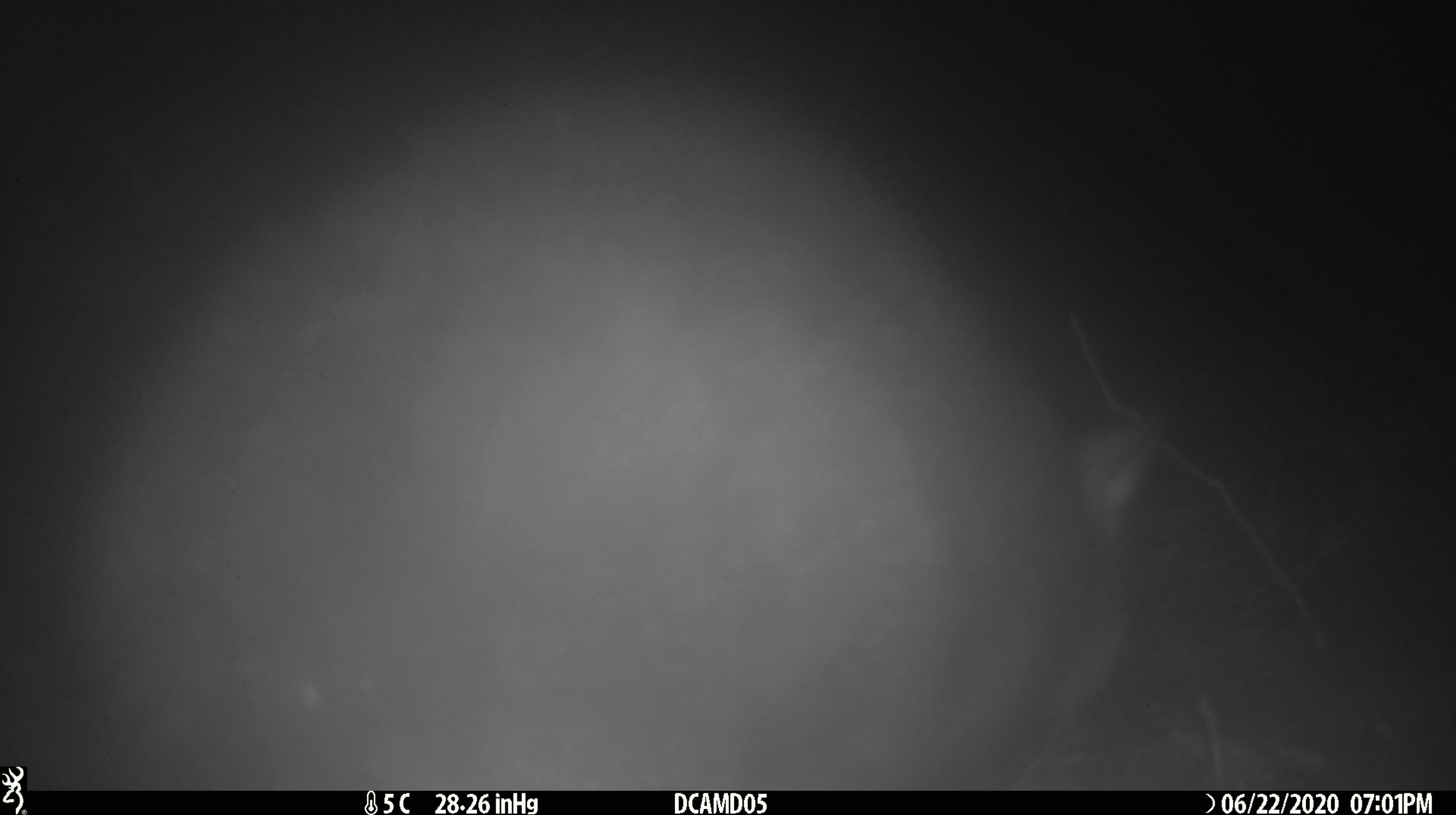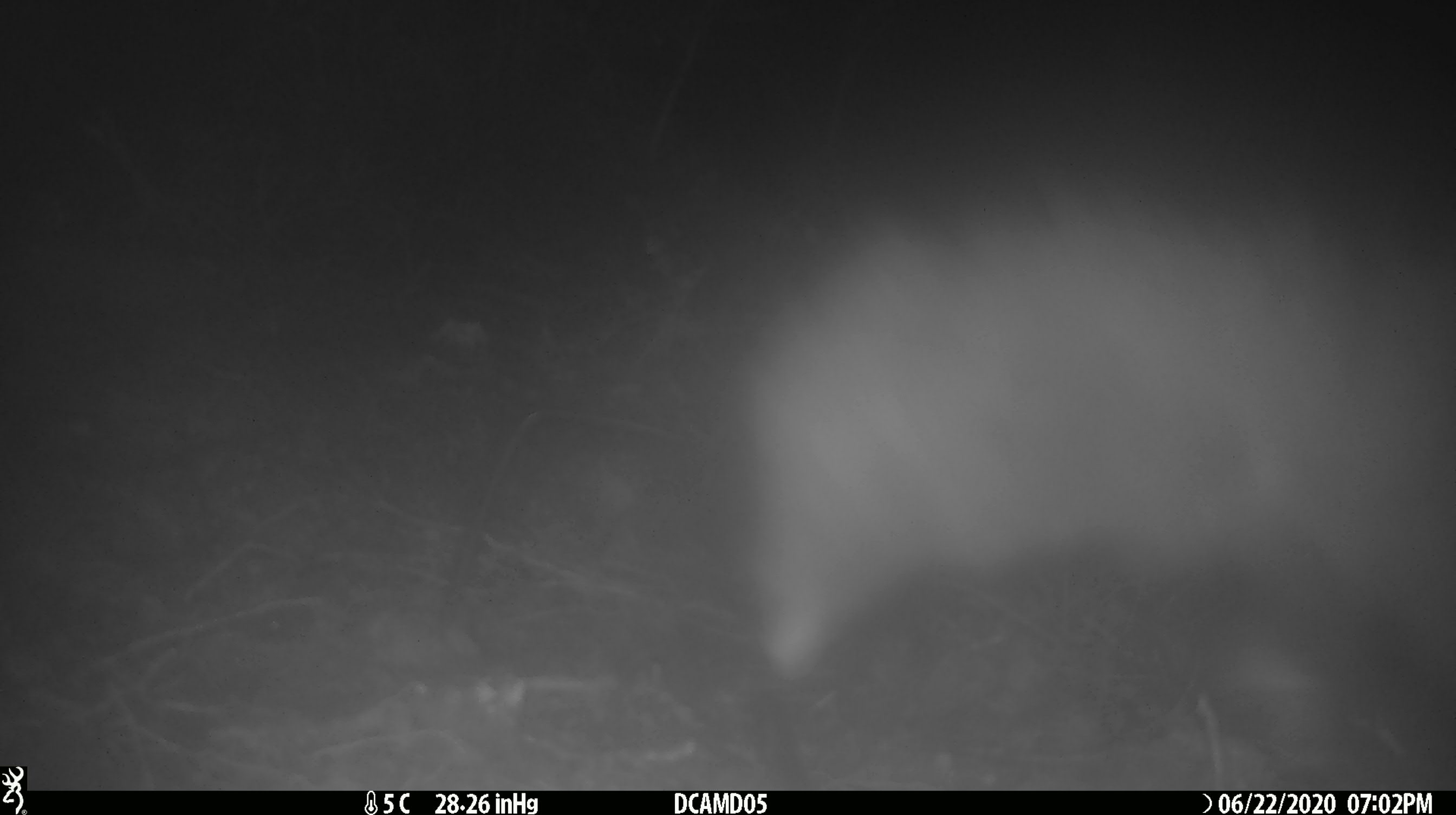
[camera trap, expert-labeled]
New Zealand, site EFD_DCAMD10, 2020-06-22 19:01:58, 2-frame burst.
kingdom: Animalia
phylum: Chordata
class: Mammalia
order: Diprotodontia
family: Phalangeridae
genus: Trichosurus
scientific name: Trichosurus vulpecula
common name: common brushtail possum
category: possum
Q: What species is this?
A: Possum (common brushtail possum) (Trichosurus vulpecula).